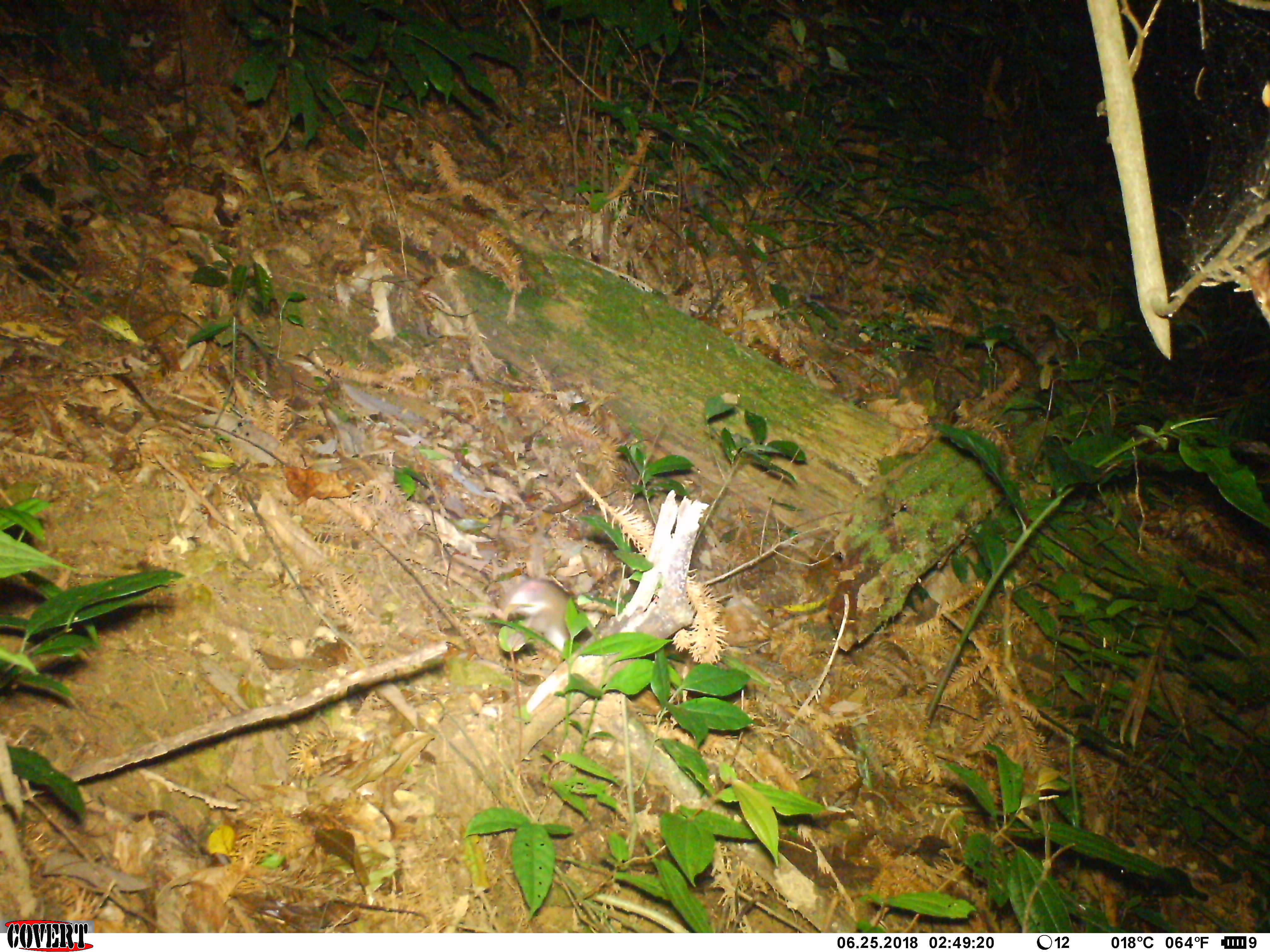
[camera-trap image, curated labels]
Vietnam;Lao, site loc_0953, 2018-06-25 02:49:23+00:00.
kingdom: Animalia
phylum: Chordata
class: Mammalia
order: Rodentia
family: Muridae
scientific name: Muridae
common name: old-world mice and rats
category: unidentified murid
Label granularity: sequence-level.